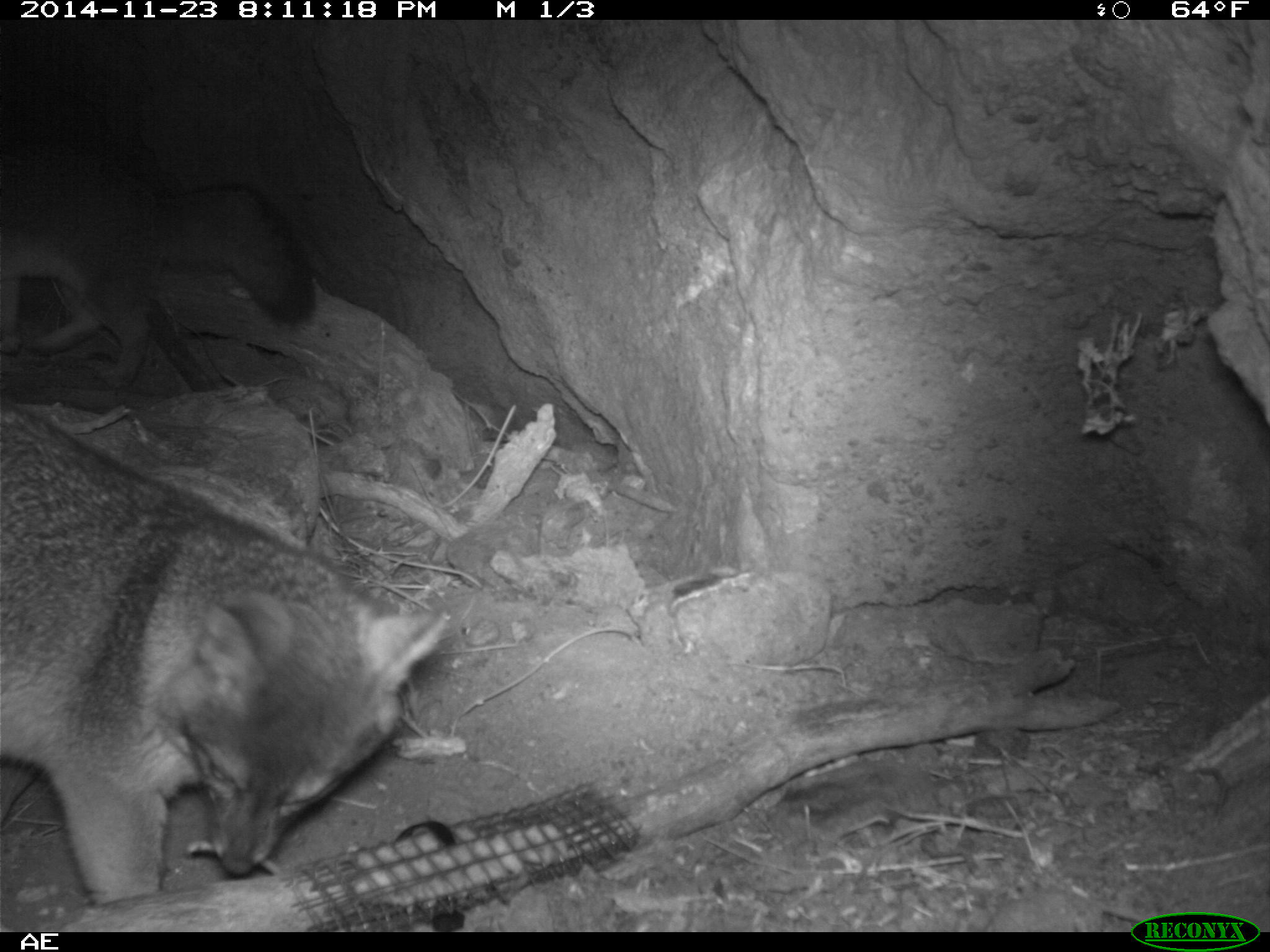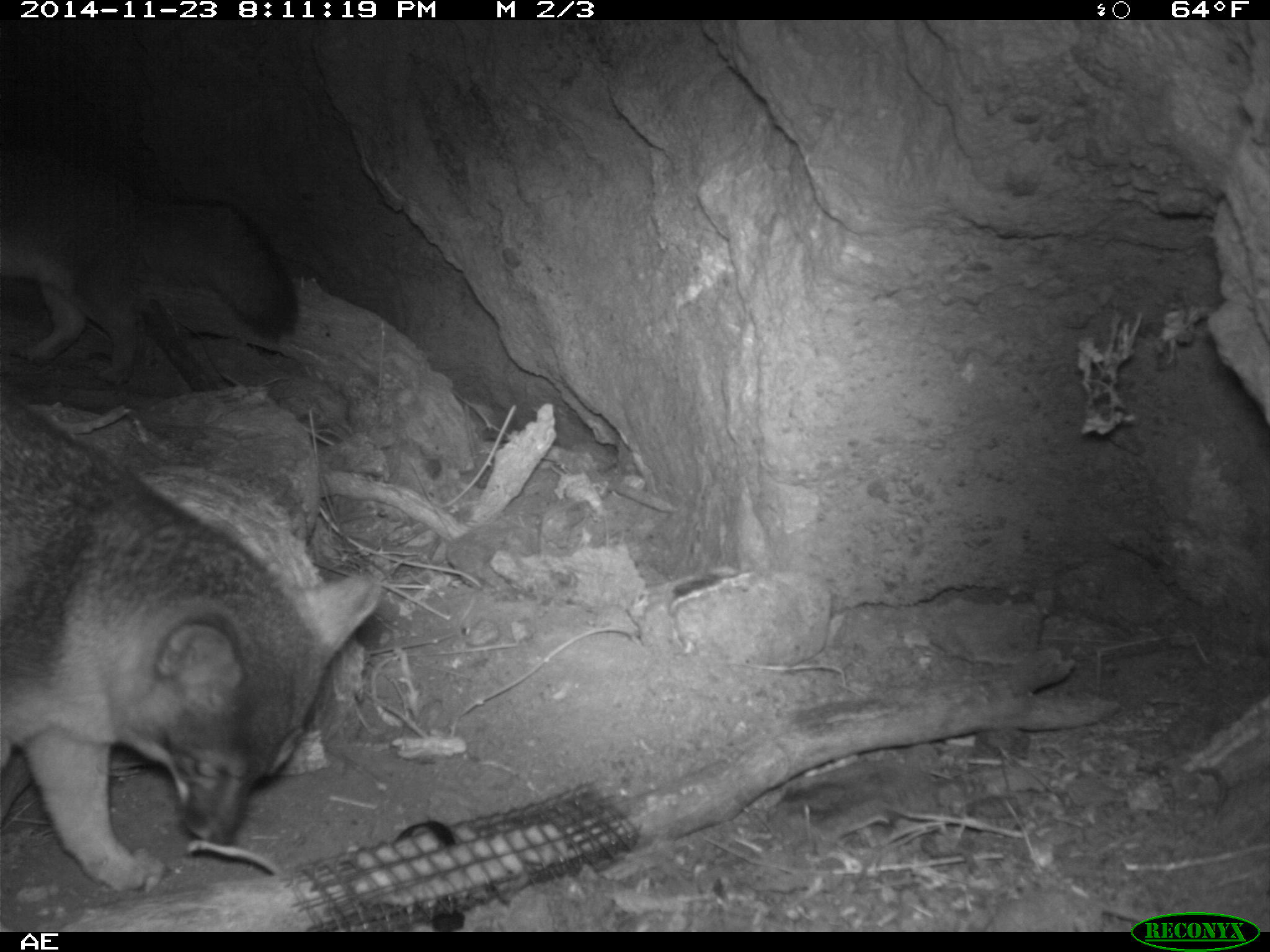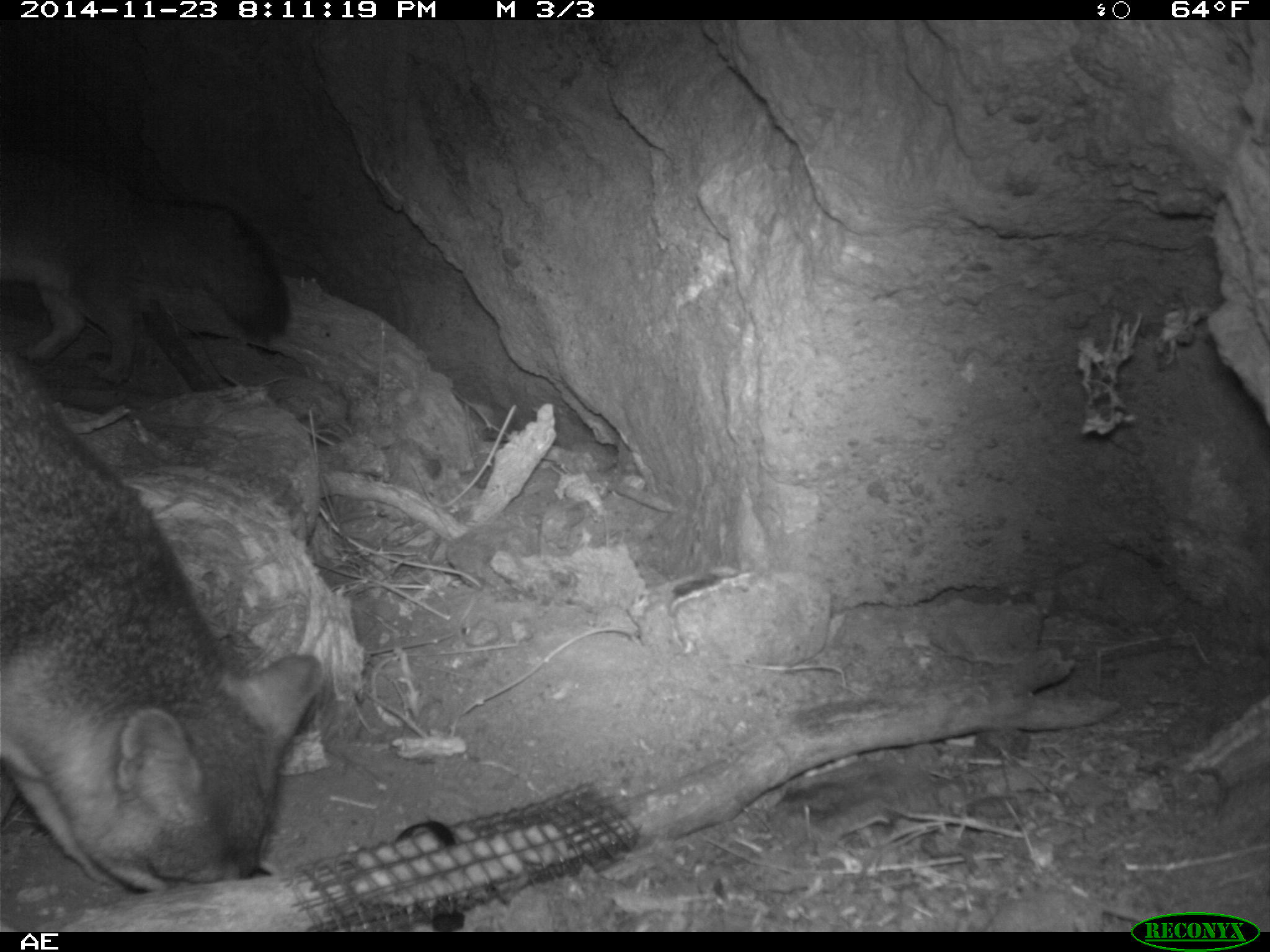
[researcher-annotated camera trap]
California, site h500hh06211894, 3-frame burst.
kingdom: Animalia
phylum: Chordata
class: Mammalia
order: Carnivora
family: Canidae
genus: Urocyon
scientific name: Urocyon littoralis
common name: island fox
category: fox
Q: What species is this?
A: Fox (island fox) (Urocyon littoralis).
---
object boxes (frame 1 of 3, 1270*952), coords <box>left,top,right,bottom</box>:
fox: <box>0,399,446,905</box>; <box>0,132,318,399</box>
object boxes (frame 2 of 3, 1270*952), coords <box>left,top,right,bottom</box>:
fox: <box>0,386,383,894</box>; <box>0,144,298,384</box>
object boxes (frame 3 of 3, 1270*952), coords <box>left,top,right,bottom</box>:
fox: <box>0,343,326,894</box>; <box>0,145,291,386</box>